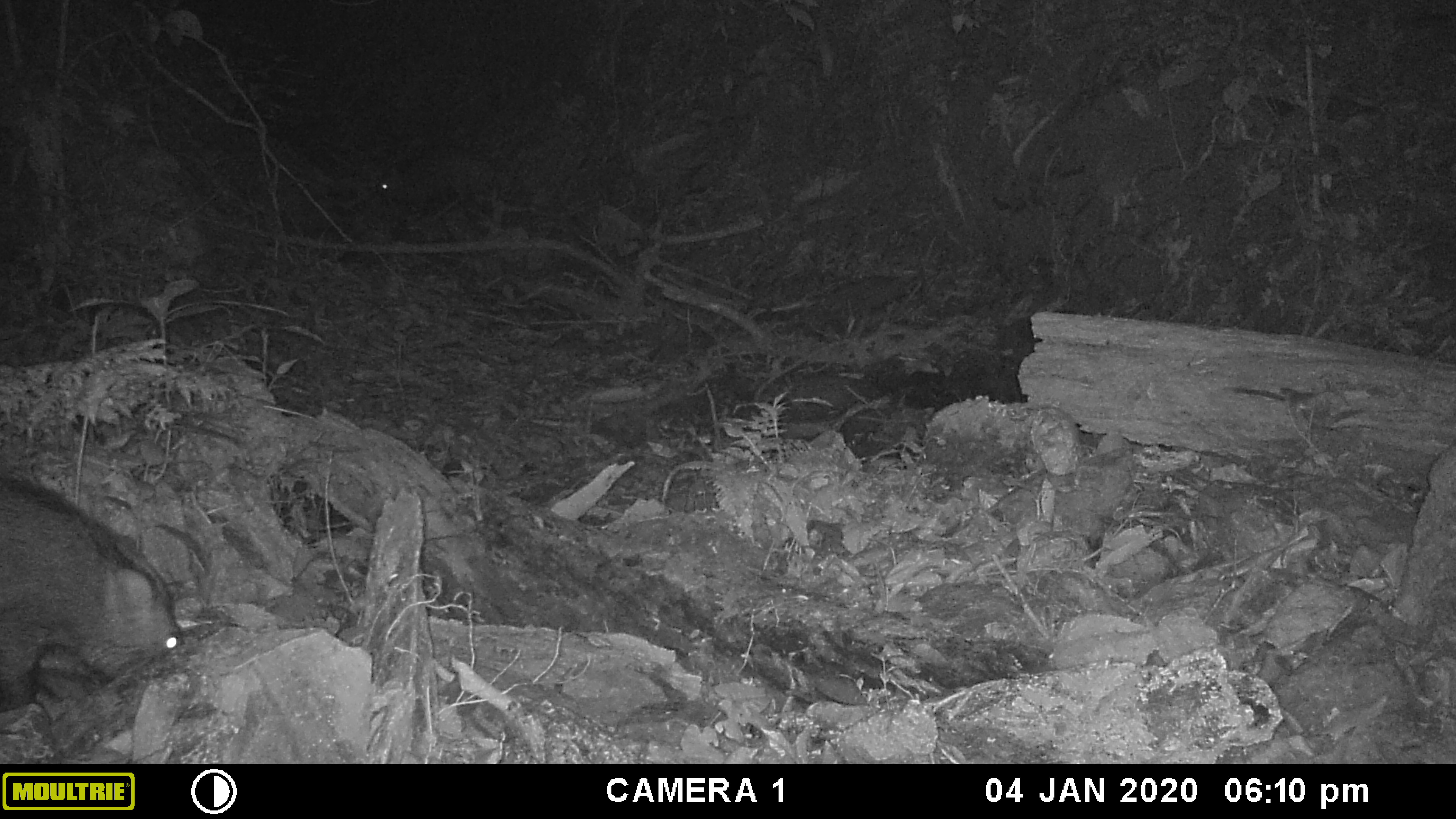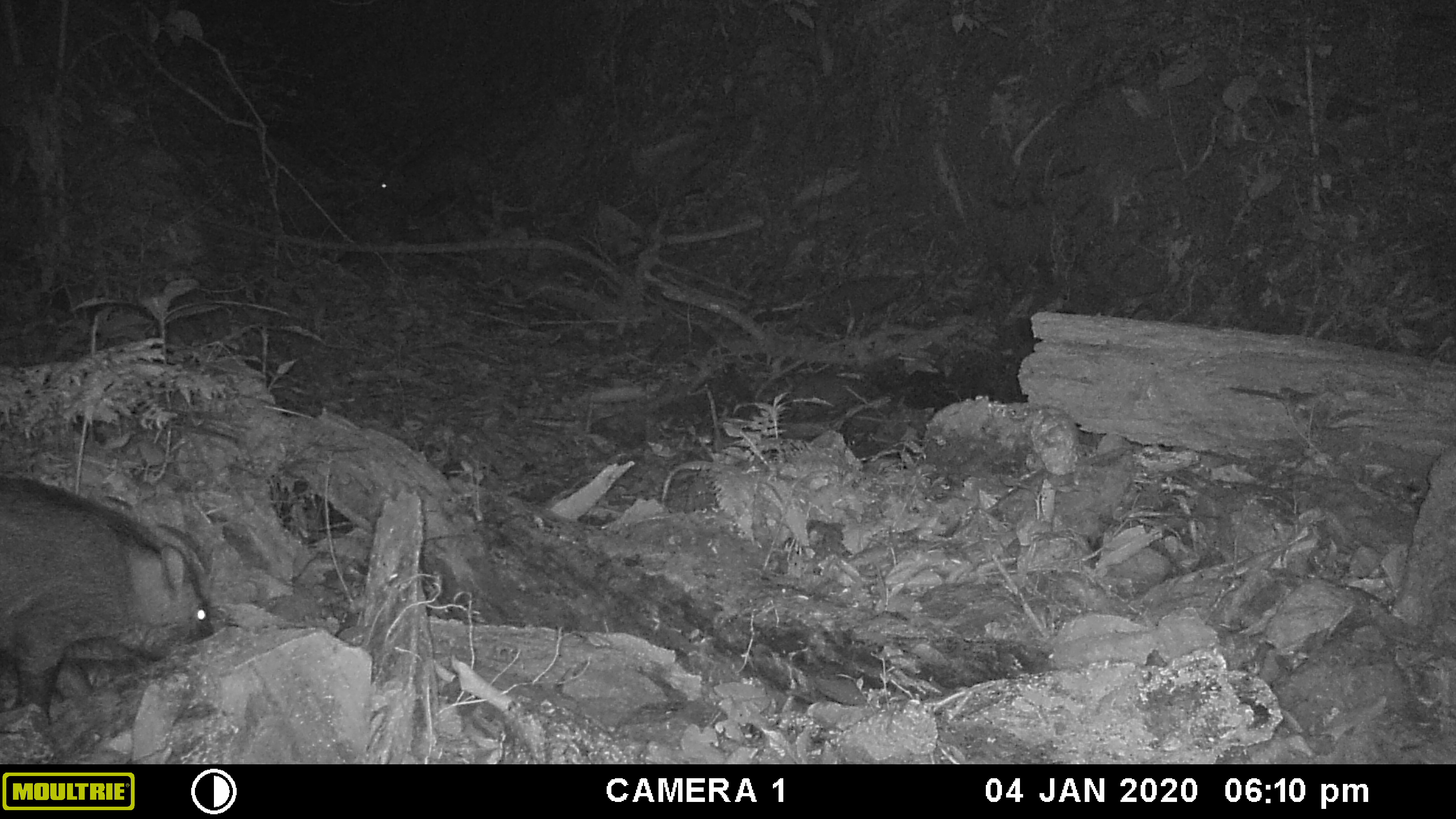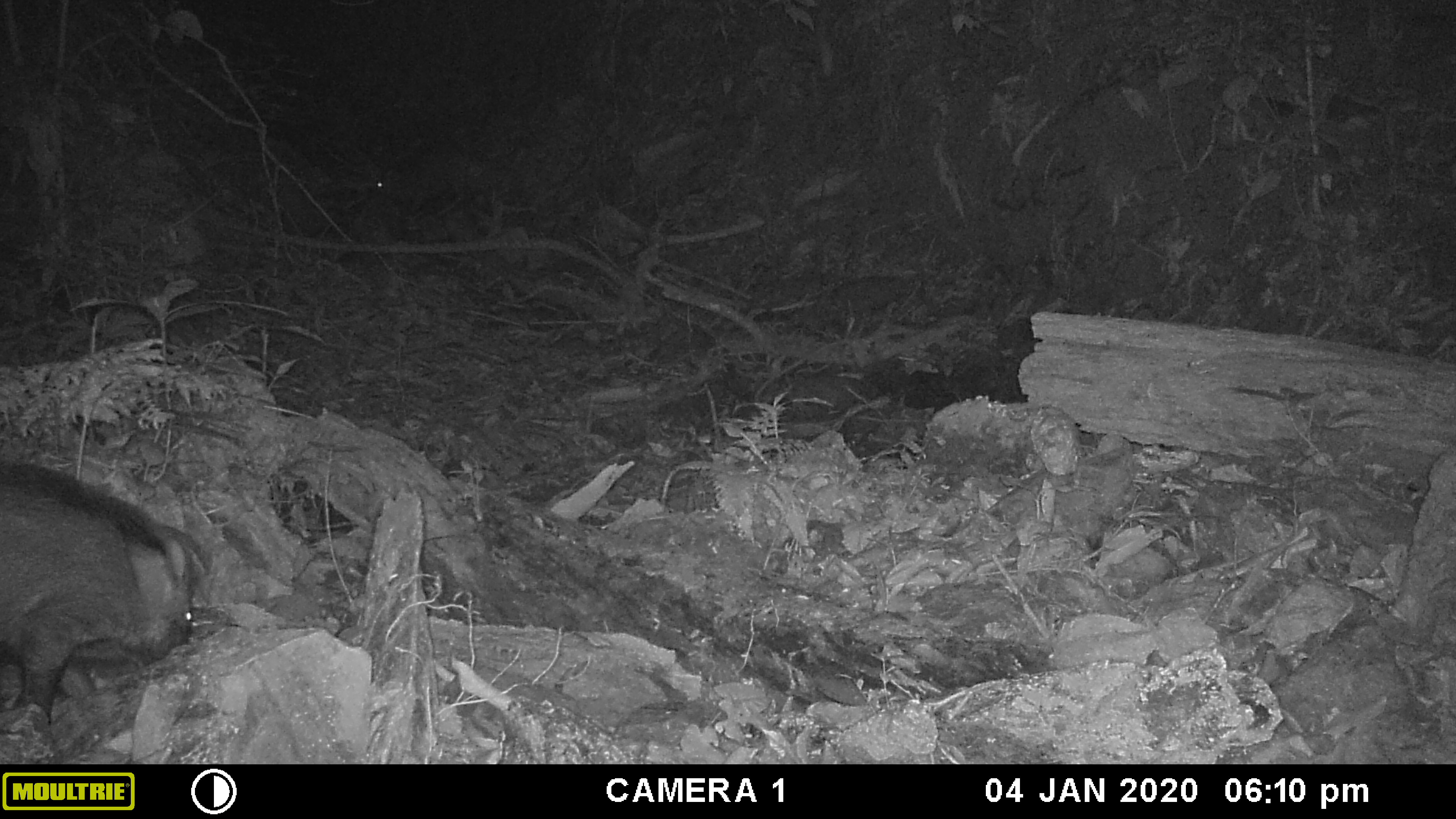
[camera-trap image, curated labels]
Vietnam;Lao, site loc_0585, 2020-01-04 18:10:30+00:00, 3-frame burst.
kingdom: Animalia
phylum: Chordata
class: Mammalia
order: Artiodactyla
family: Suidae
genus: Sus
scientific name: Sus scrofa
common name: eurasian wild pig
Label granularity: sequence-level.